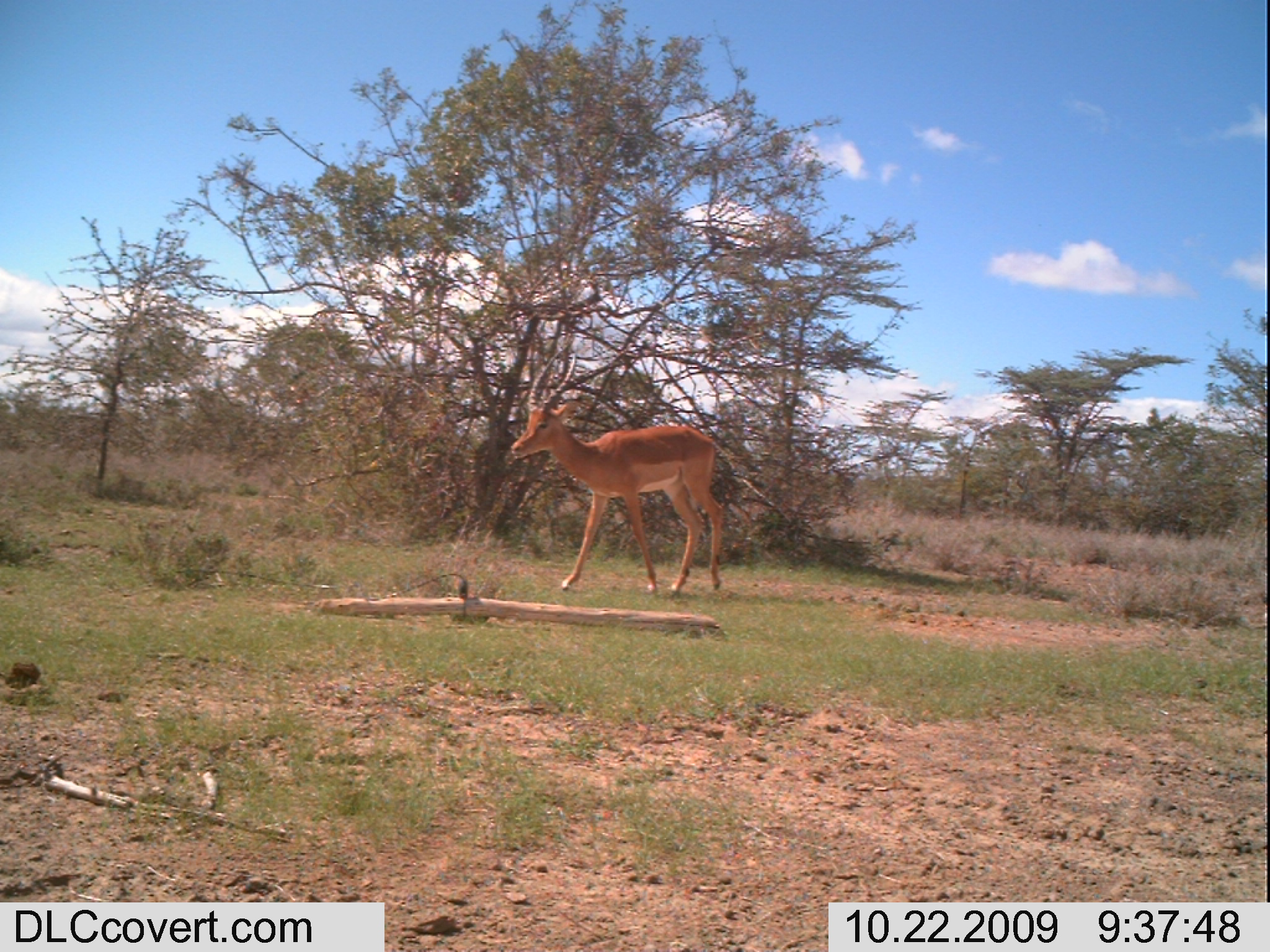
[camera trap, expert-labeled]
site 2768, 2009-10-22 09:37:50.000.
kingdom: Animalia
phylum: Chordata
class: Mammalia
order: Artiodactyla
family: Bovidae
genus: Aepyceros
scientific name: Aepyceros melampus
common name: impala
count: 1